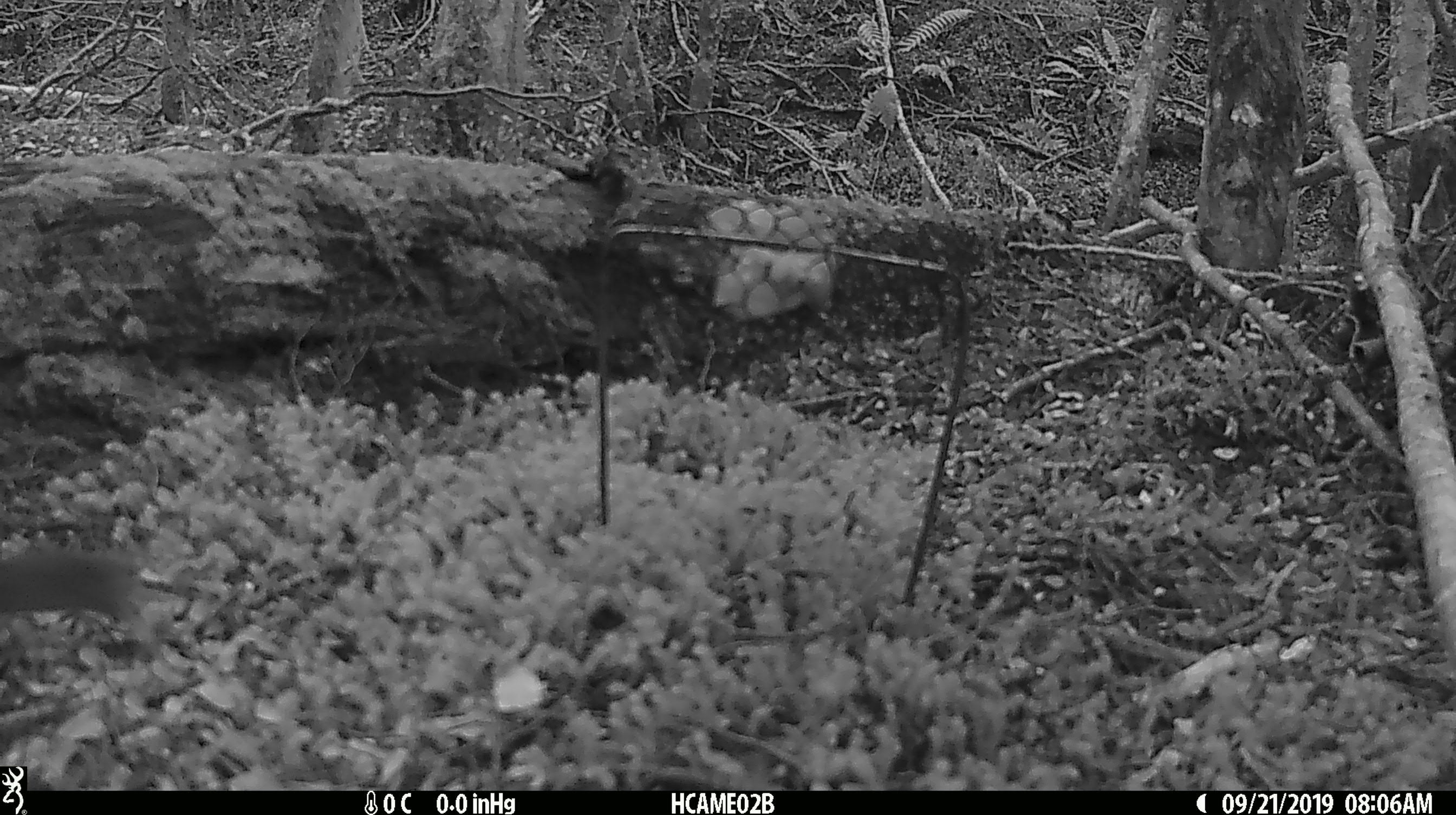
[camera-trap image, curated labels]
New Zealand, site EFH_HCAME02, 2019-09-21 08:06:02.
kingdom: Animalia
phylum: Chordata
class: Mammalia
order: Rodentia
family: Muridae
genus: Mus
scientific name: Mus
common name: mouse